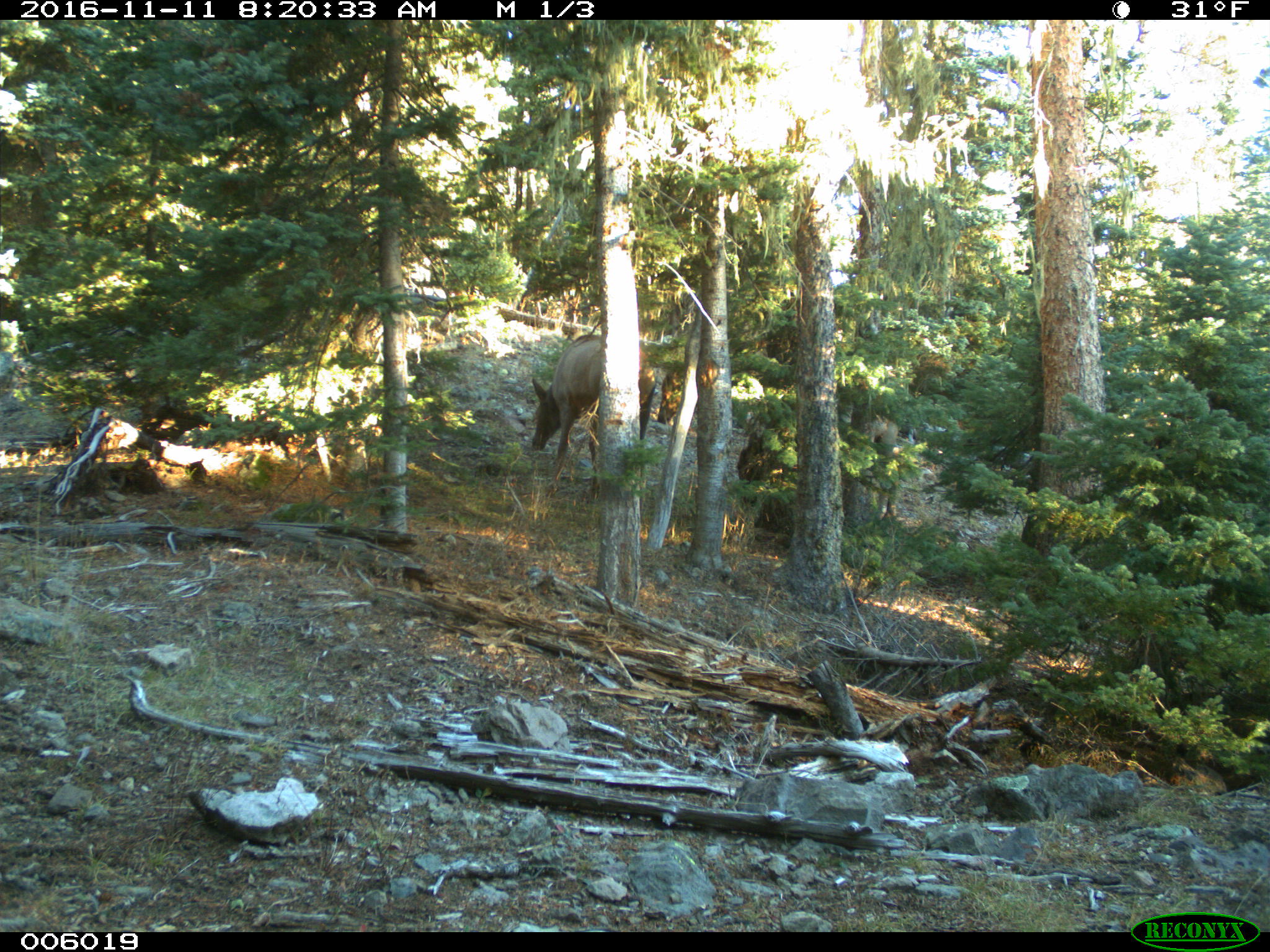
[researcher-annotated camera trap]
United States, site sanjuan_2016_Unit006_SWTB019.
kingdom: Animalia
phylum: Chordata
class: Mammalia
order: Artiodactyla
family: Cervidae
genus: Cervus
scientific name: Cervus elaphus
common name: red deer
Cervus elaphus (red deer).